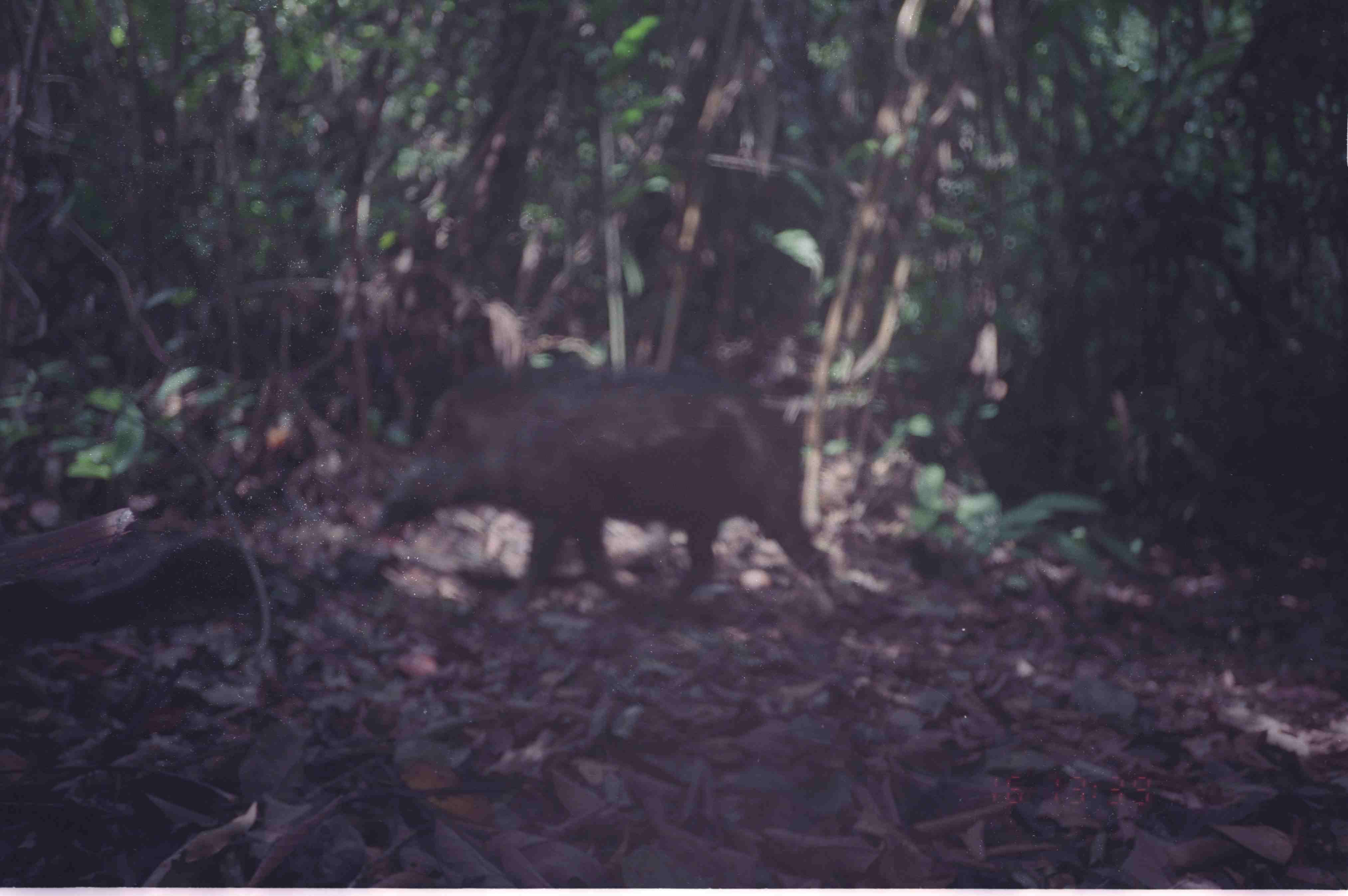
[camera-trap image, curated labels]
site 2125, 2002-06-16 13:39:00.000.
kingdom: Animalia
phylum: Chordata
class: Mammalia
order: Artiodactyla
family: Suidae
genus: Sus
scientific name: Sus scrofa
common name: wild boar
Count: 1.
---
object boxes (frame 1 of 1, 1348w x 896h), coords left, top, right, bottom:
sus scrofa: 370, 360, 864, 613